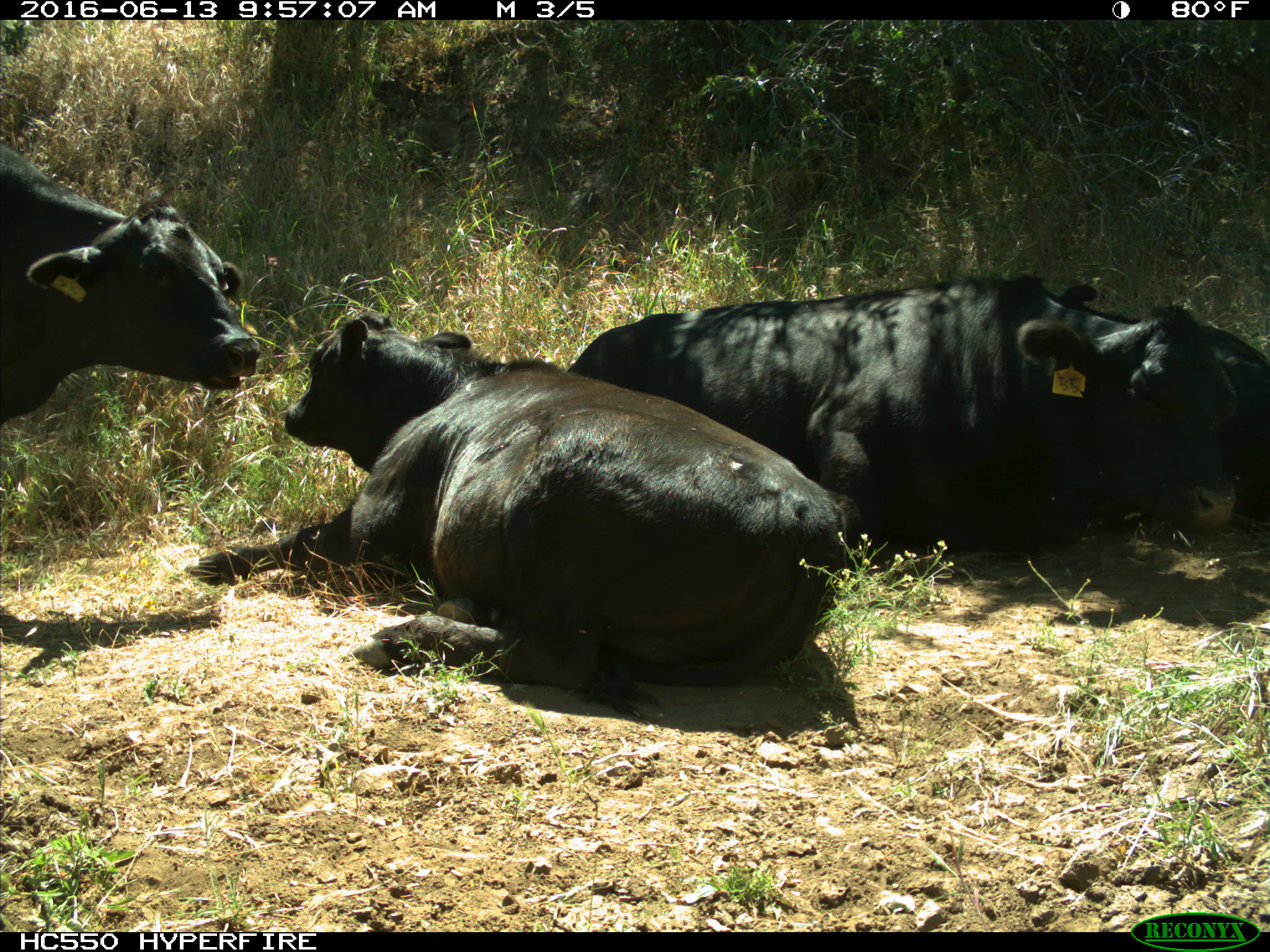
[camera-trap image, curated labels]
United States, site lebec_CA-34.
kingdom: Animalia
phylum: Chordata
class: Mammalia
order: Artiodactyla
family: Bovidae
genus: Bos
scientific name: Bos taurus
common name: domestic cow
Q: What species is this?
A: Bos taurus (domestic cow).